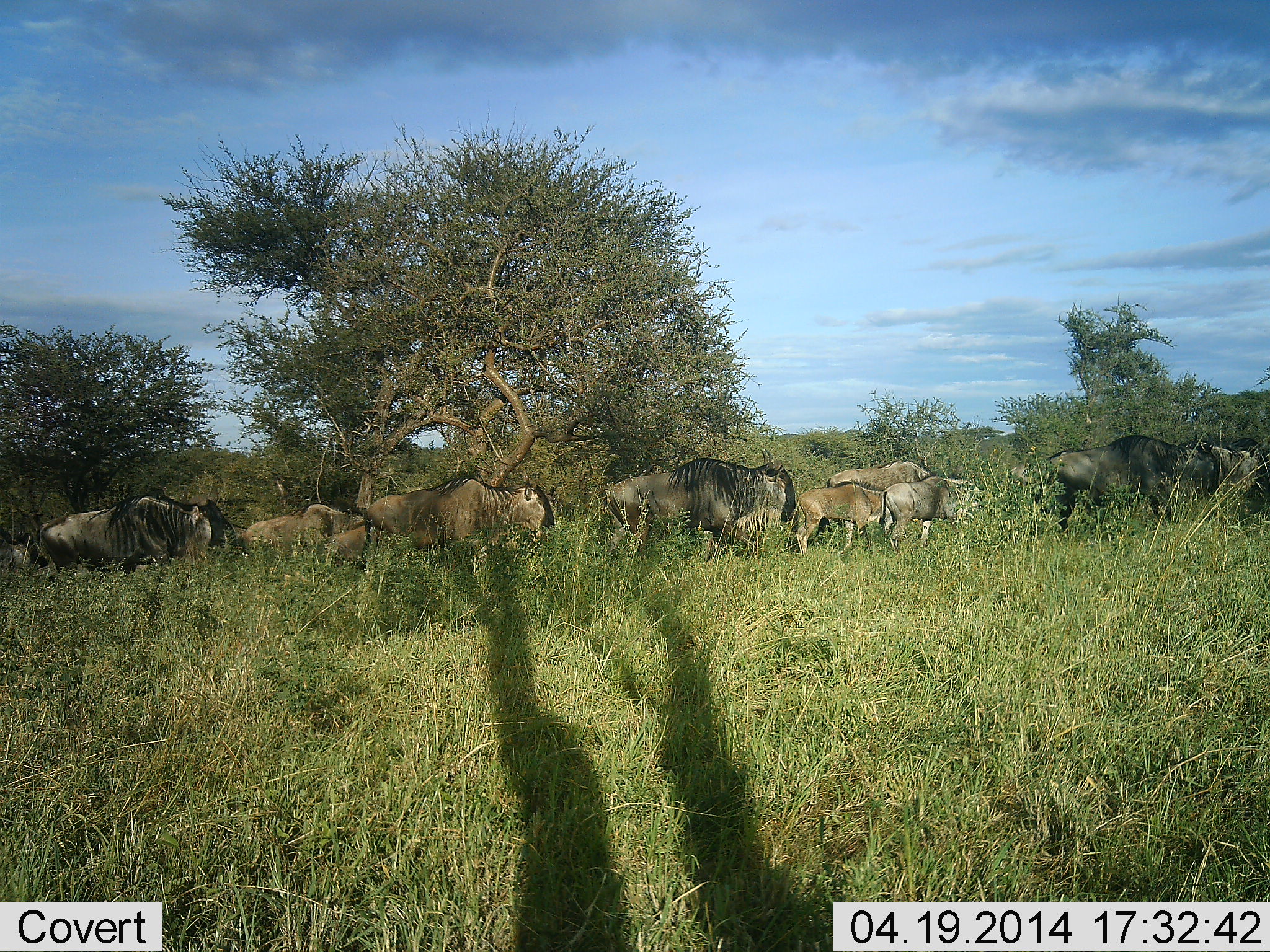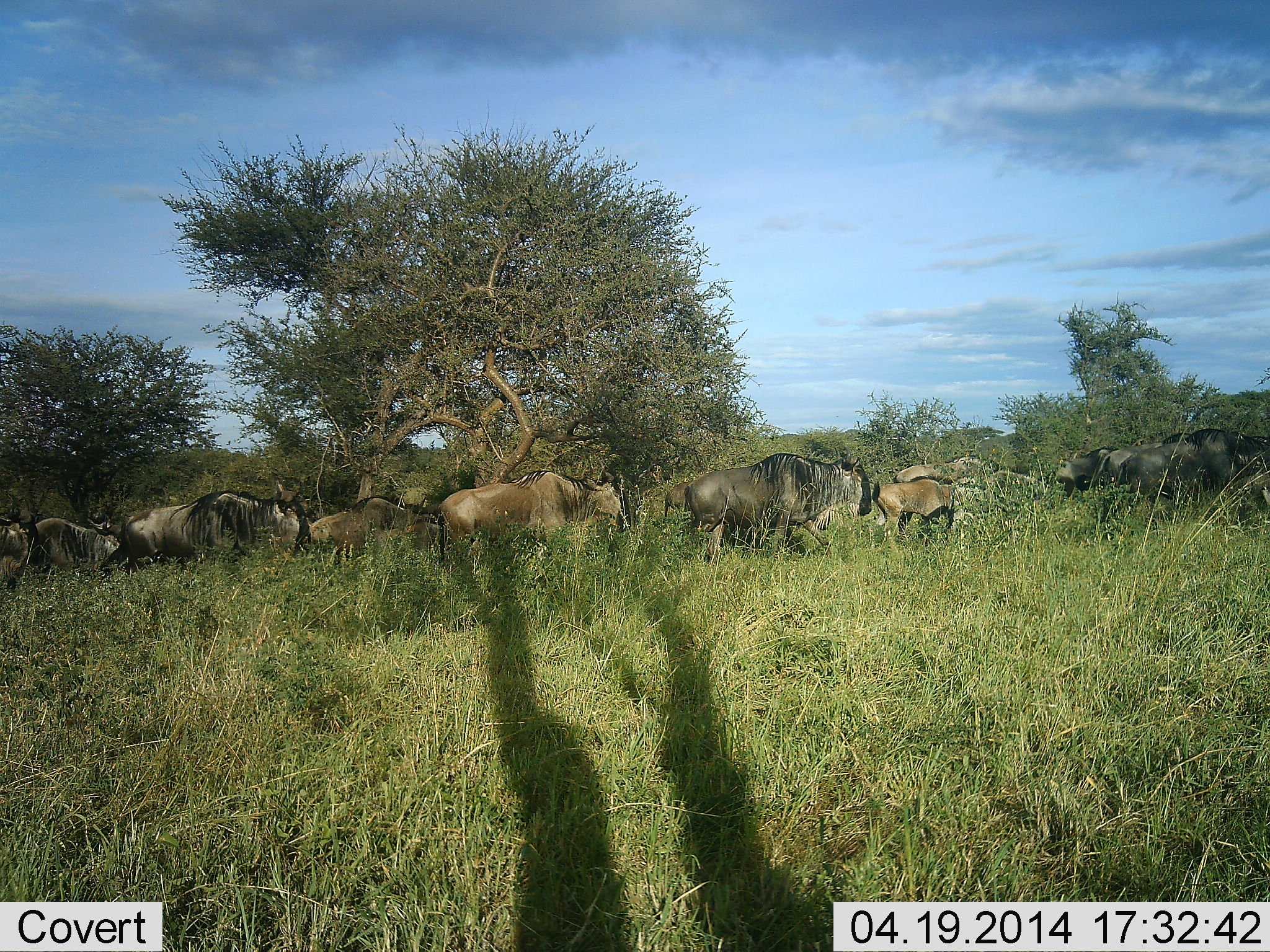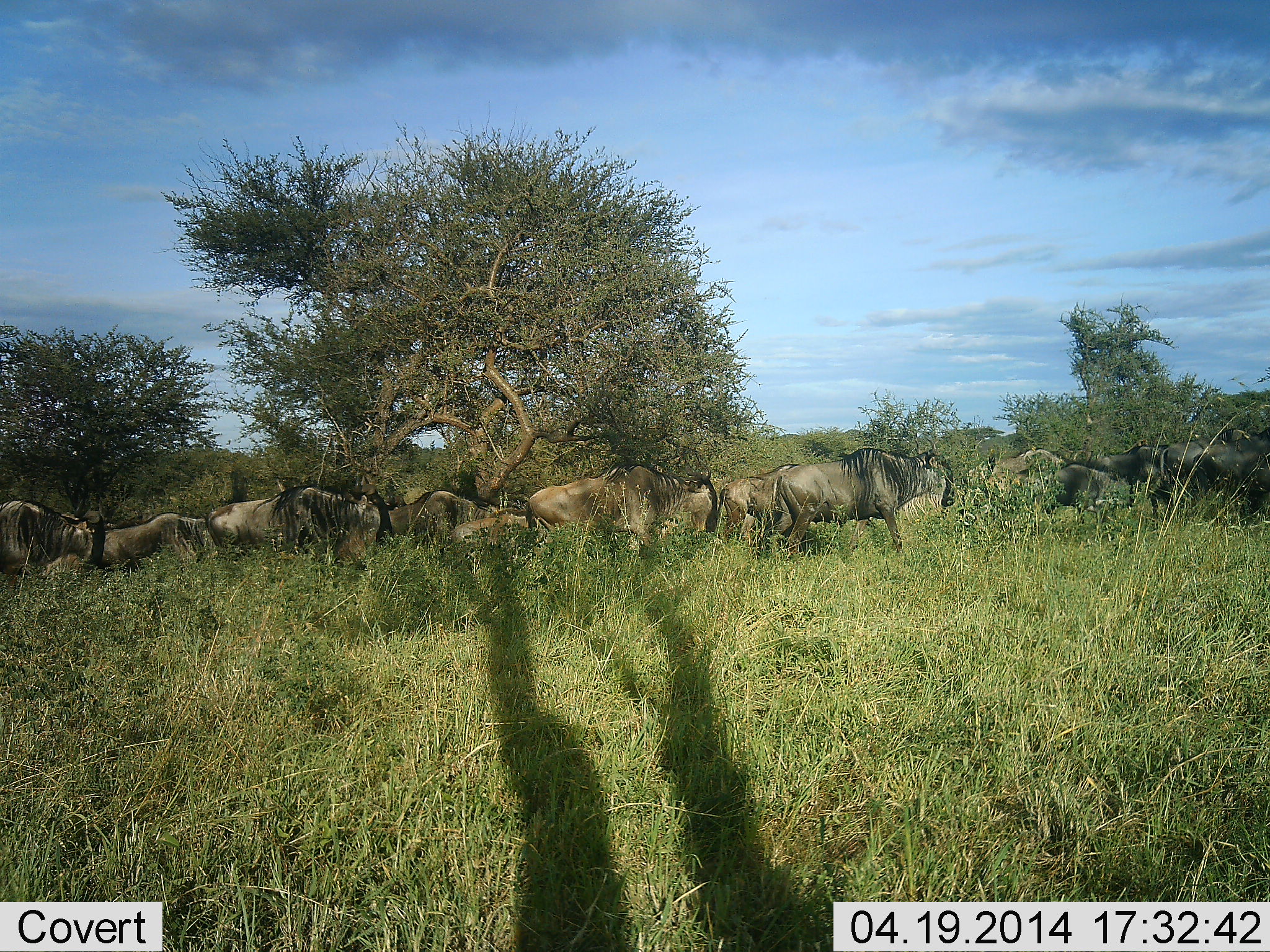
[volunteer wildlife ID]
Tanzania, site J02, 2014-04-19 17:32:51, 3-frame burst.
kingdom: Animalia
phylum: Chordata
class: Mammalia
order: Artiodactyla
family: Bovidae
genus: Connochaetes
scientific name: Connochaetes taurinus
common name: blue wildebeest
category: wildebeest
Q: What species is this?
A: Wildebeest (blue wildebeest) (Connochaetes taurinus).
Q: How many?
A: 11-50.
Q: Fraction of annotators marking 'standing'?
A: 0%.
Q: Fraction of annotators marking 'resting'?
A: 0%.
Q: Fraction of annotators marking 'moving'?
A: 90%.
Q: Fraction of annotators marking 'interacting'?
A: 0%.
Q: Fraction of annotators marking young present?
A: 70%.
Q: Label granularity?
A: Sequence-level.